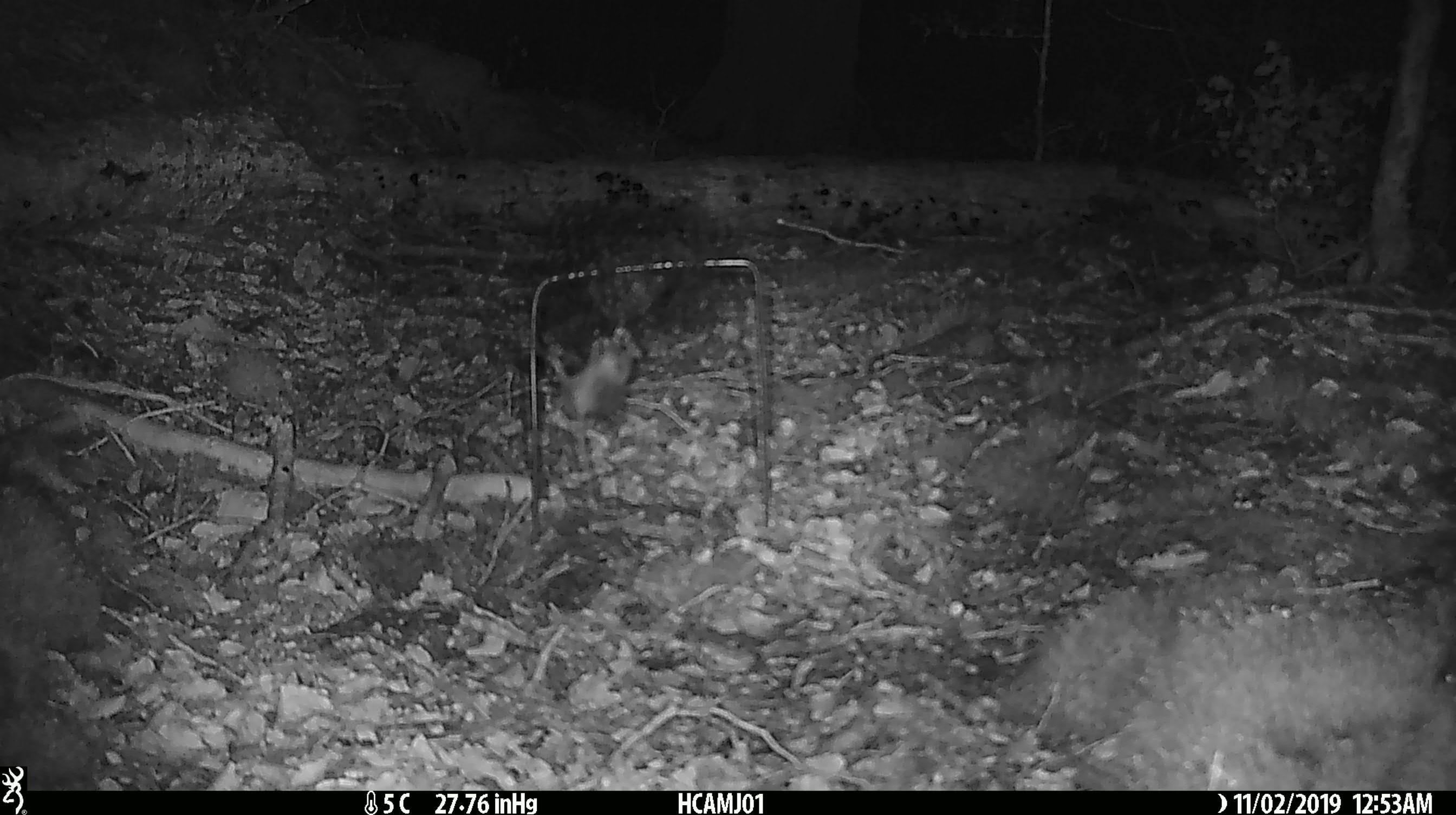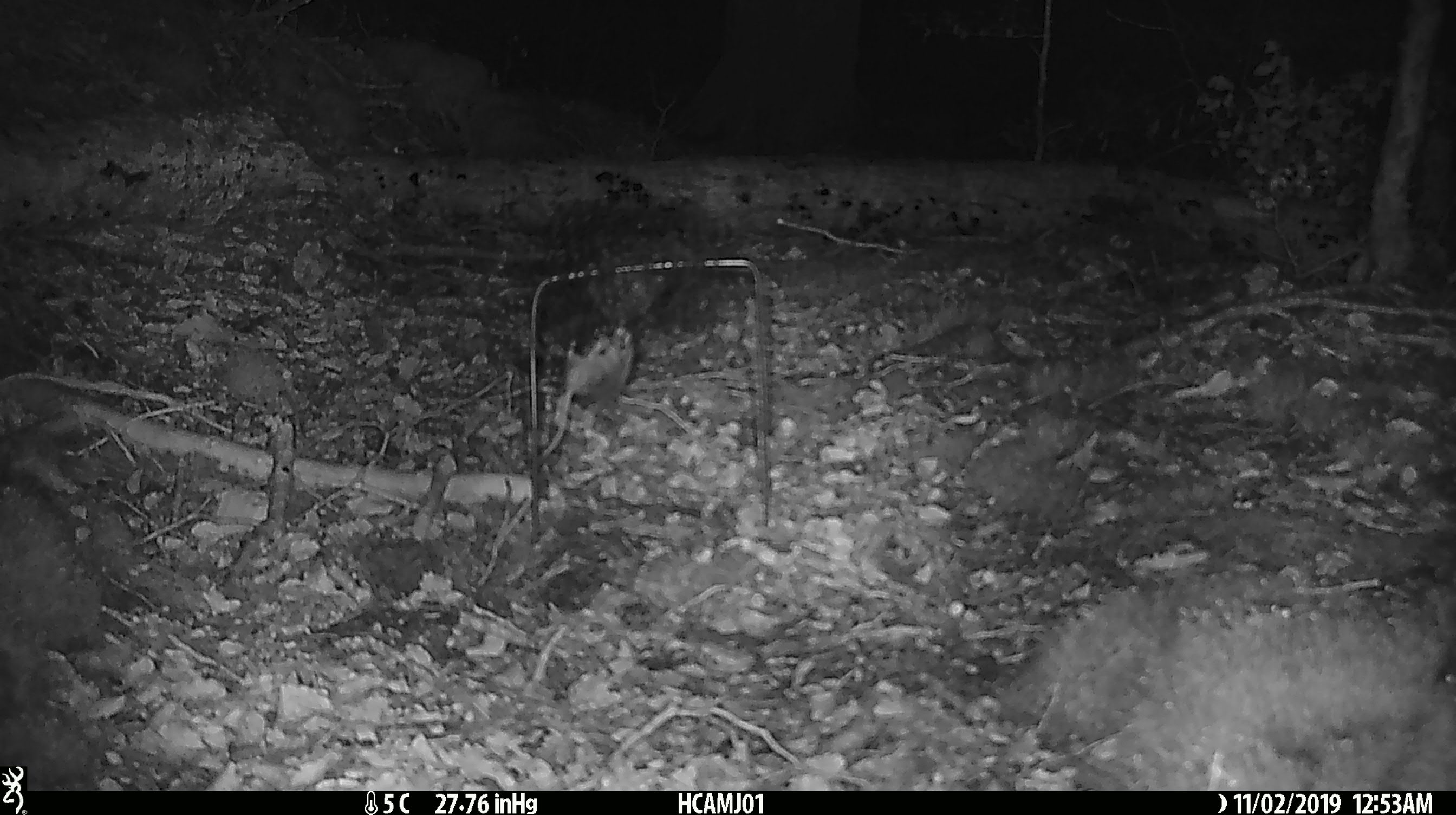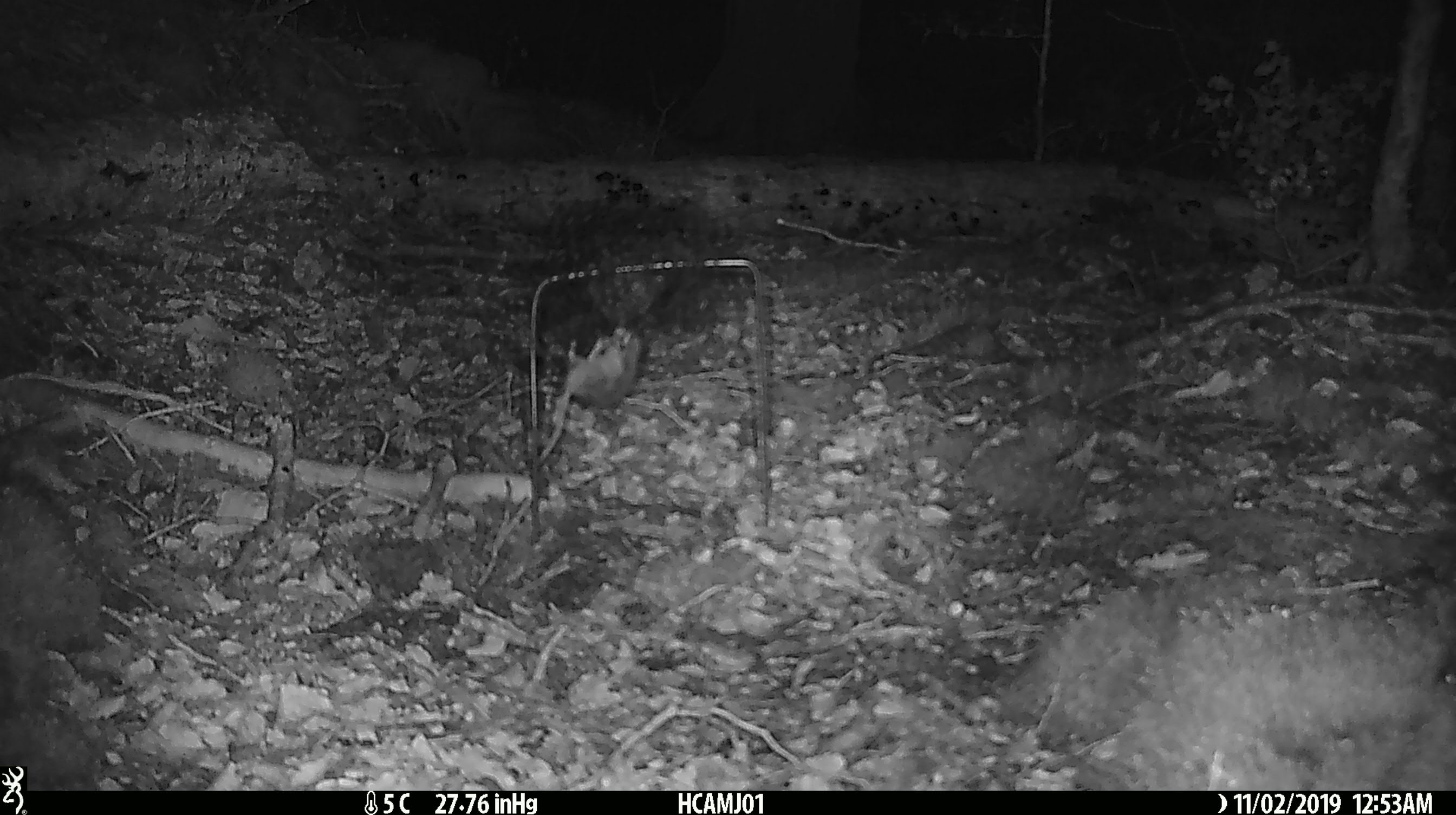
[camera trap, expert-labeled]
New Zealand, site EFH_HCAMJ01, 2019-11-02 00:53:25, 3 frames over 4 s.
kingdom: Animalia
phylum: Chordata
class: Mammalia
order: Rodentia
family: Muridae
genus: Mus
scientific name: Mus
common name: mouse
Mouse (Mus).